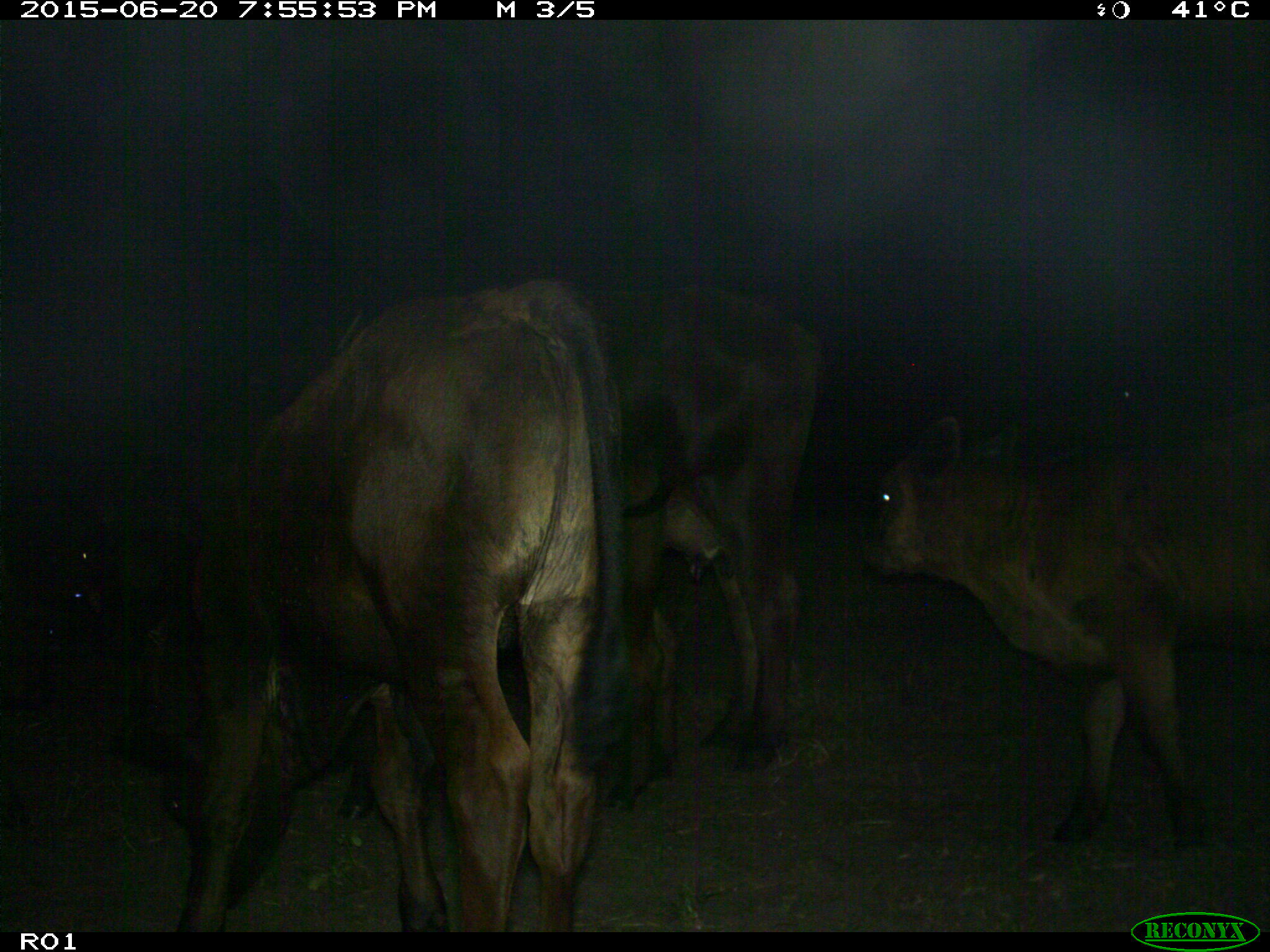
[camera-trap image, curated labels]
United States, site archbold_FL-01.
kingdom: Animalia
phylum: Chordata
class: Mammalia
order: Artiodactyla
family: Bovidae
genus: Bos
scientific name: Bos taurus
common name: domestic cow